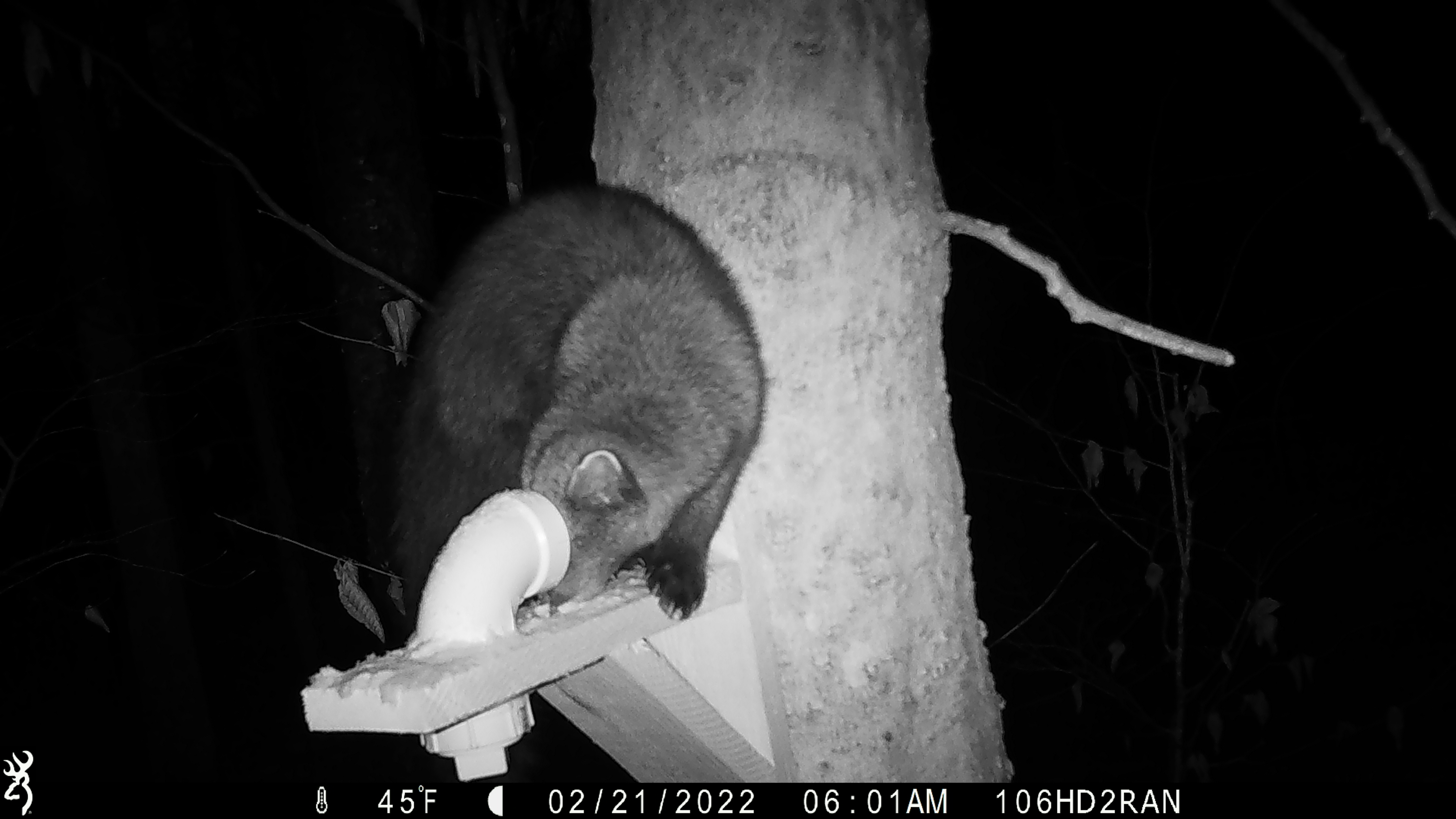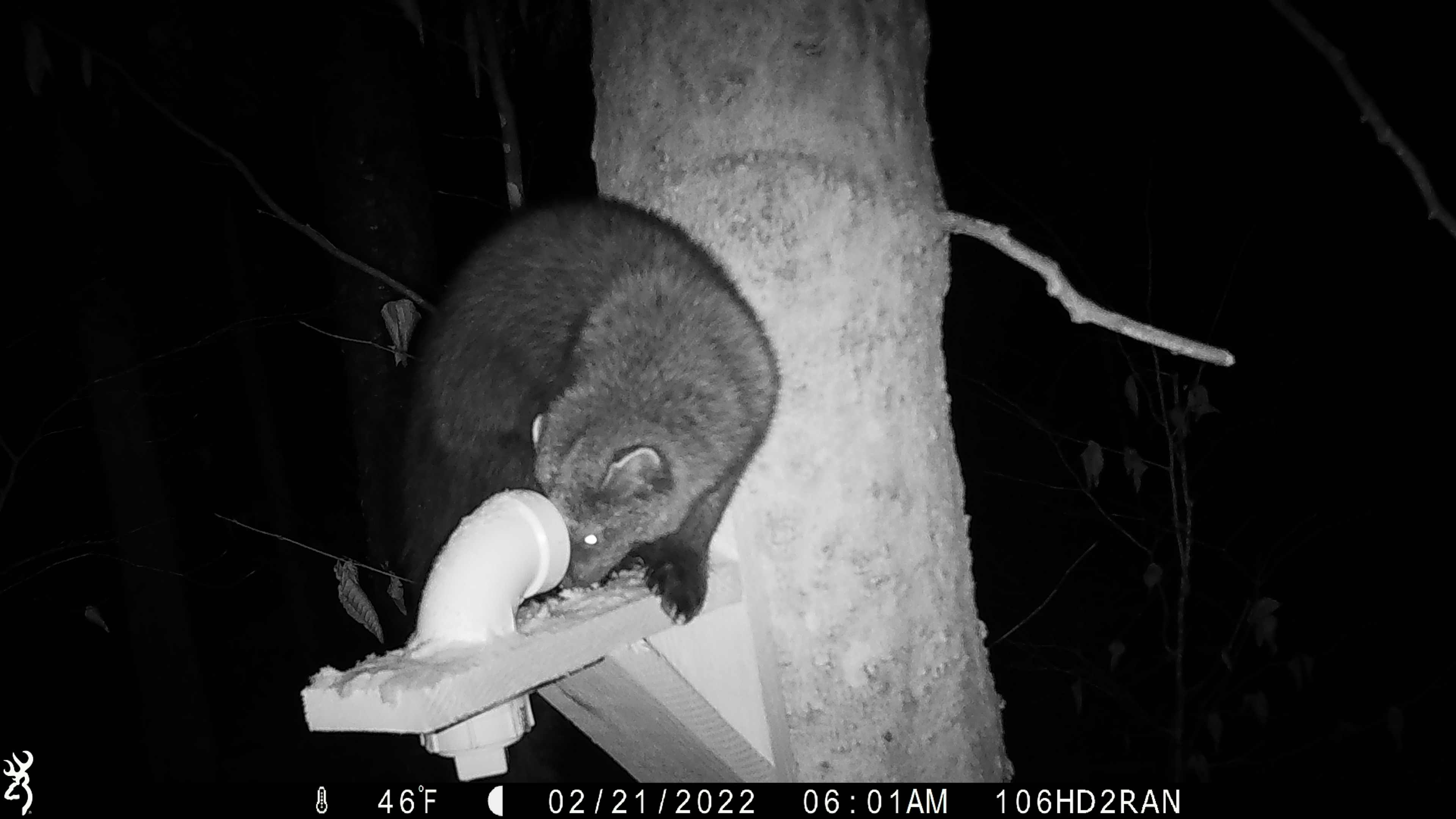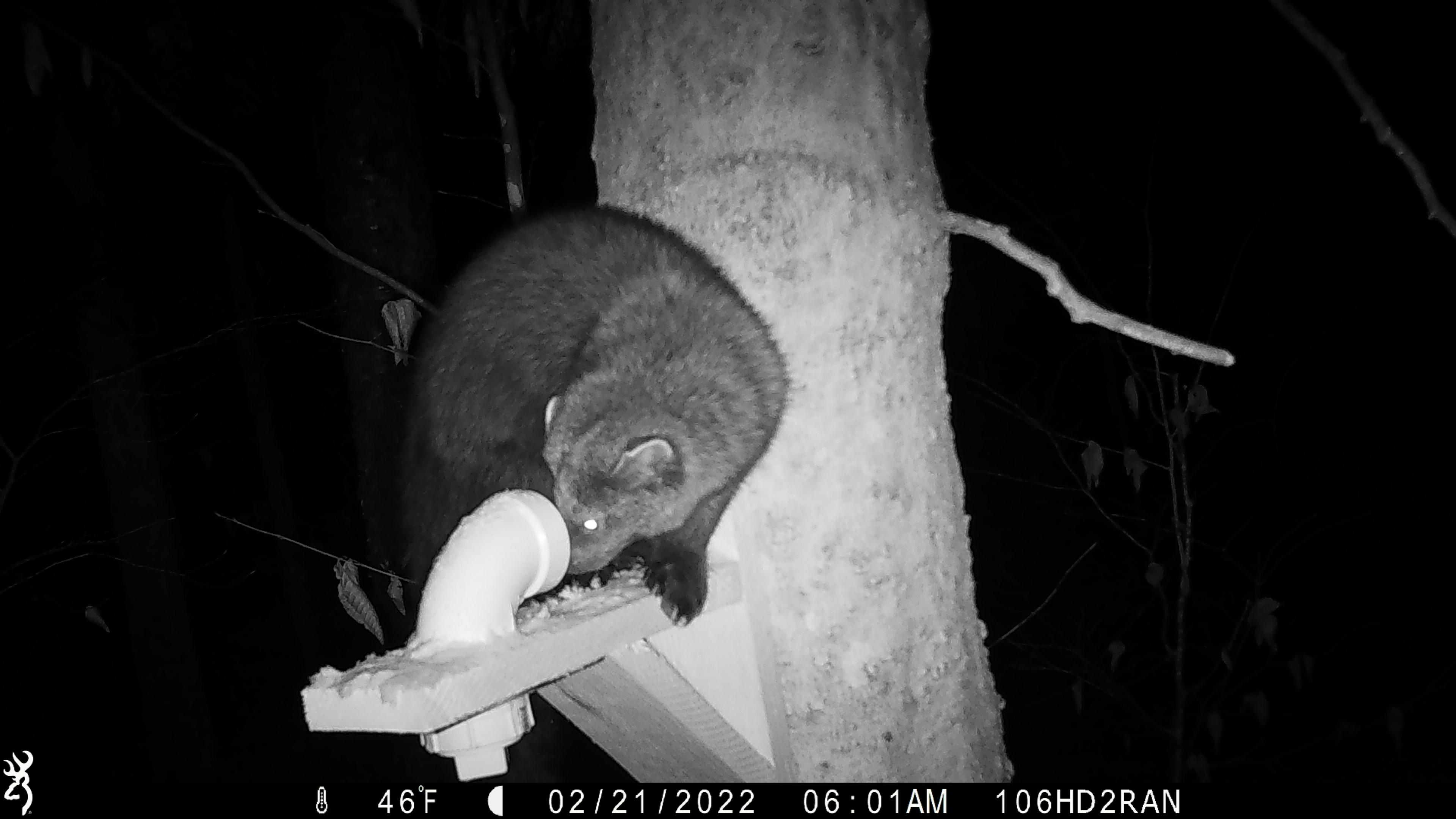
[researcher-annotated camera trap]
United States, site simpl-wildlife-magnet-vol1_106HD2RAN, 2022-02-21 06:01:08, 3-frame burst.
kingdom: Animalia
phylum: Chordata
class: Mammalia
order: Carnivora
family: Mustelidae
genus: Pekania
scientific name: Pekania pennanti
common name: fisher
Fisher (Pekania pennanti).